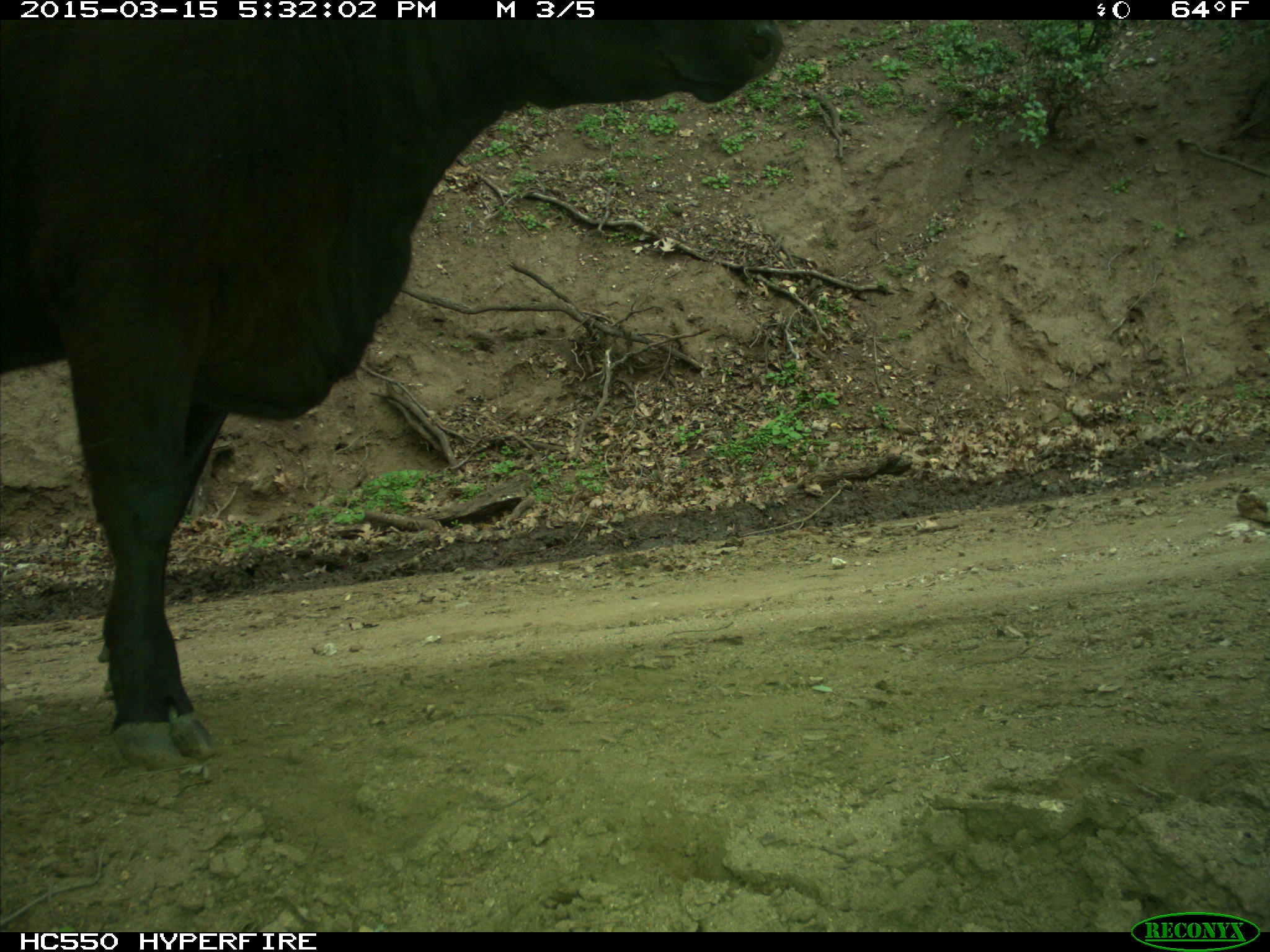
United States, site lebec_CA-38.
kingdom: Animalia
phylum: Chordata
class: Mammalia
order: Artiodactyla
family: Bovidae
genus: Bos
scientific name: Bos taurus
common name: domestic cow